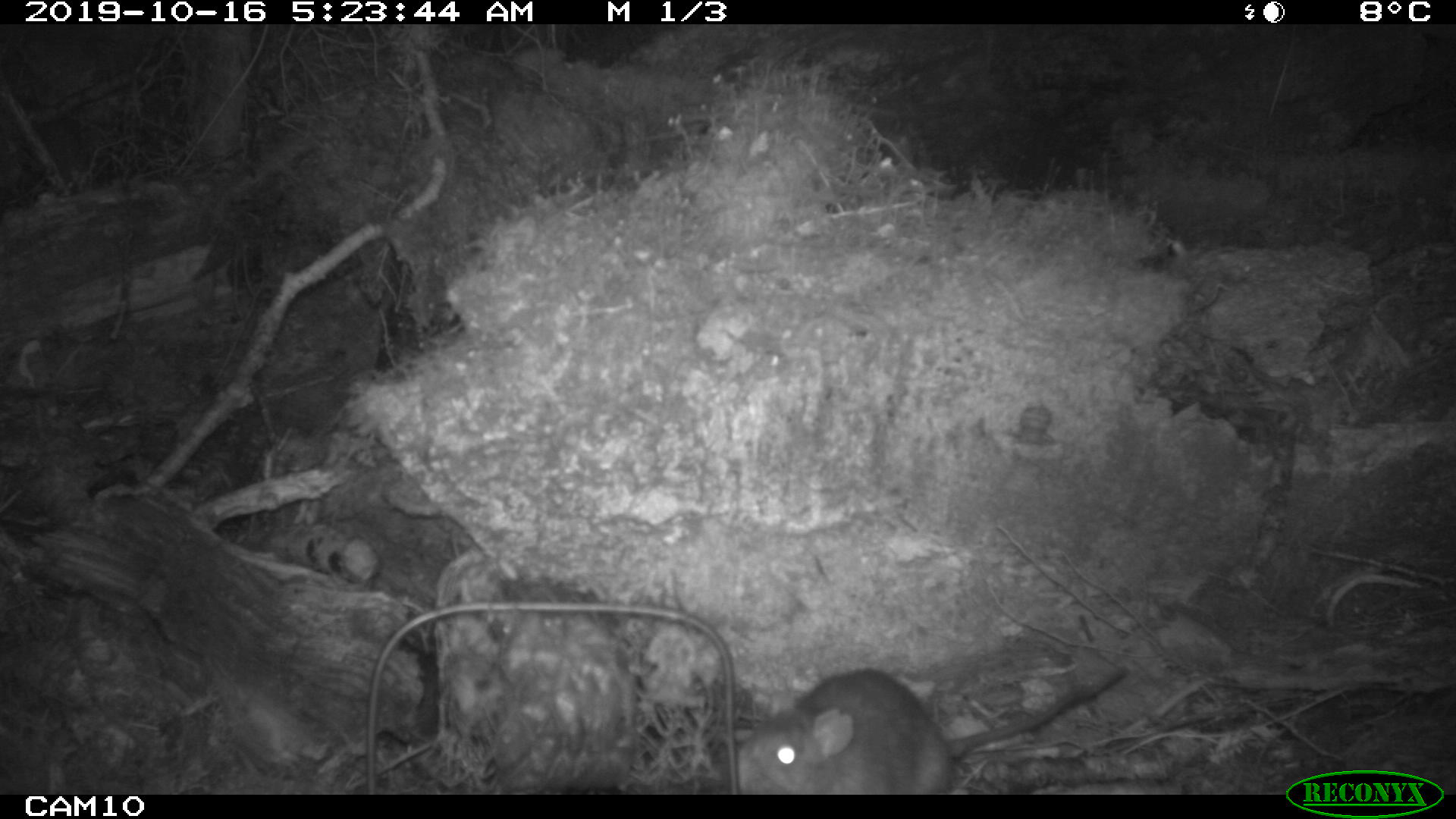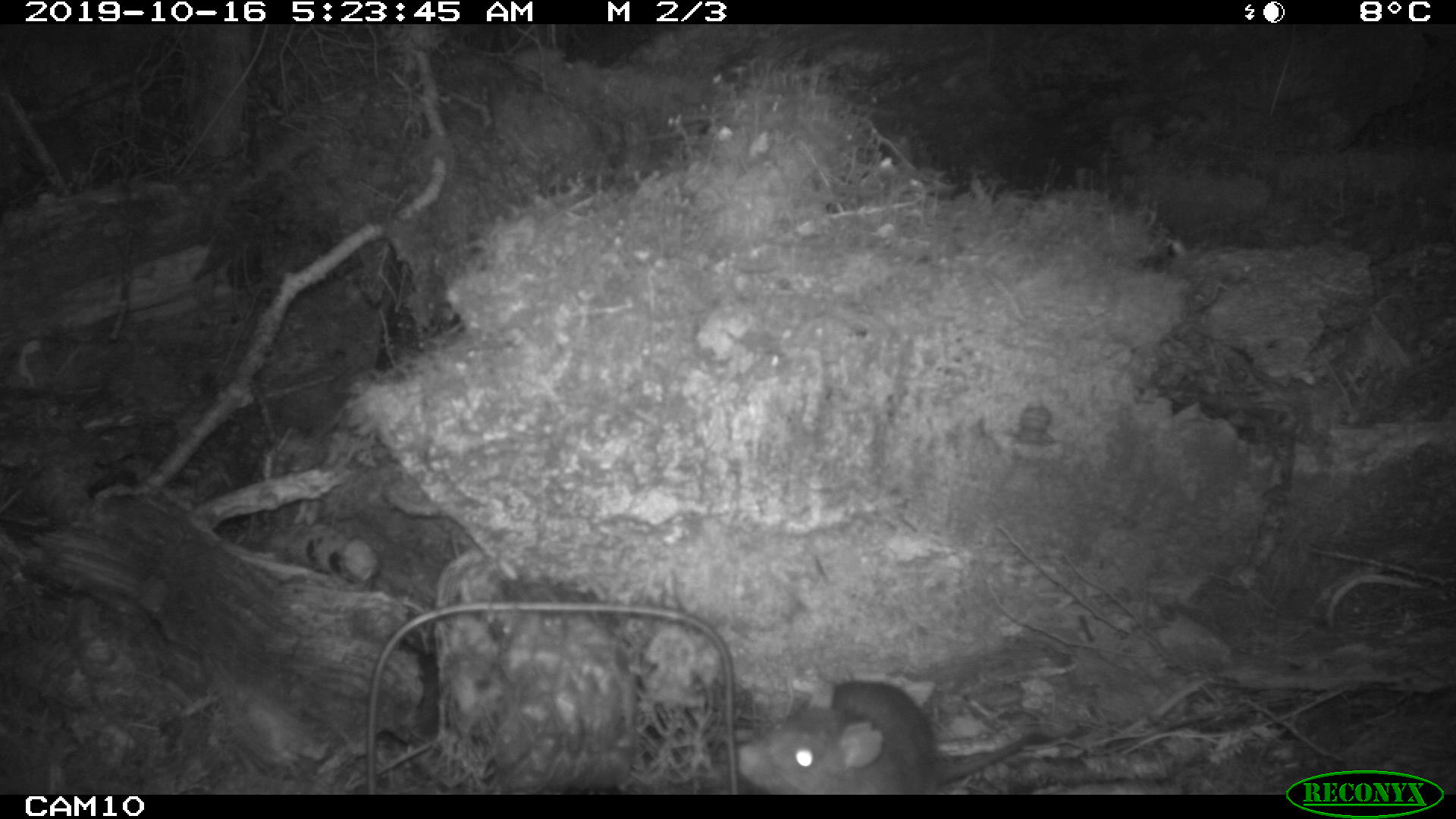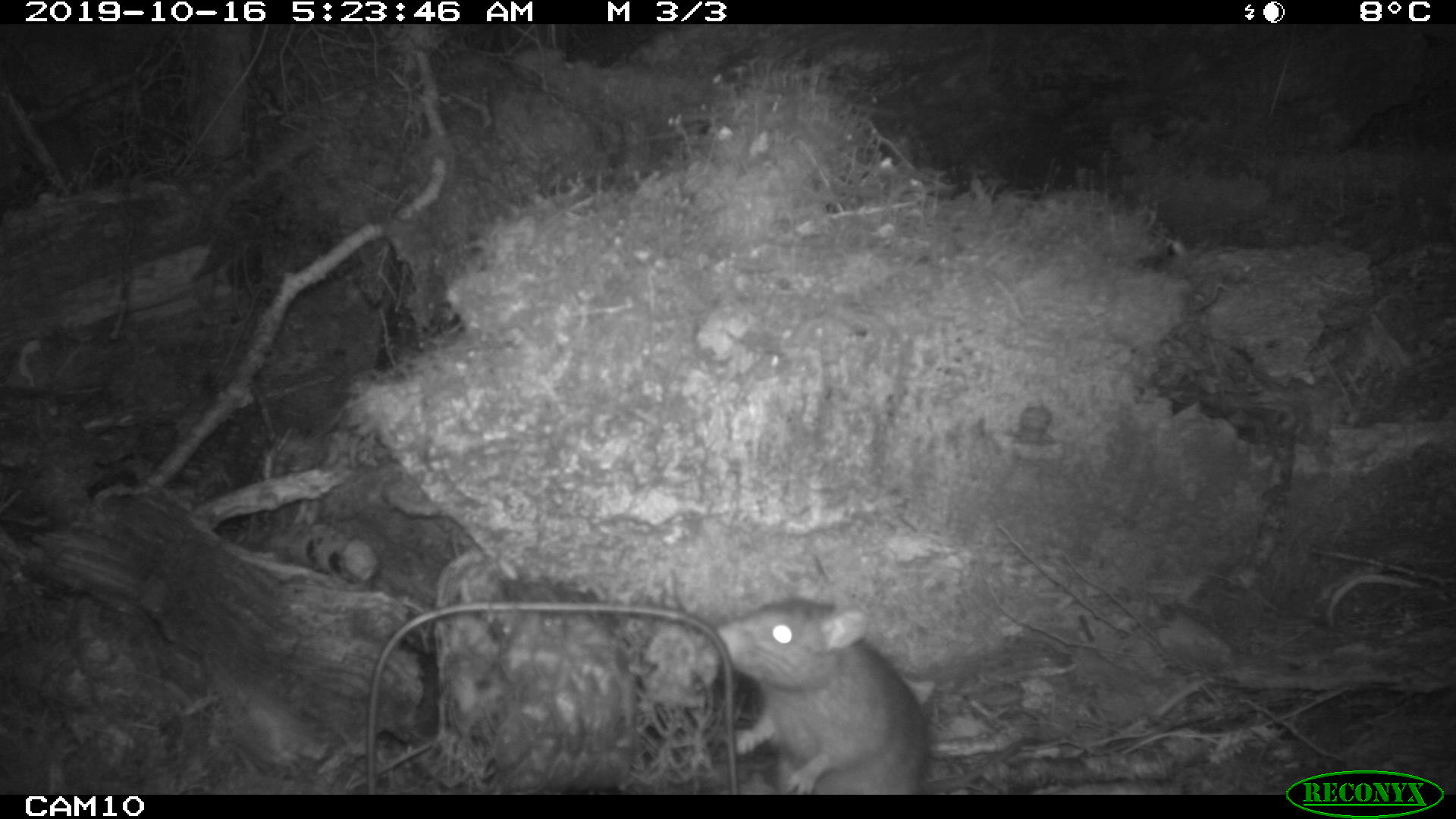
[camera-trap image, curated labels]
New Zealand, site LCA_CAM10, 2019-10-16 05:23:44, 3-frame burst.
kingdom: Animalia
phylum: Chordata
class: Mammalia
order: Rodentia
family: Muridae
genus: Rattus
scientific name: Rattus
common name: rat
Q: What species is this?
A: Rat (Rattus).